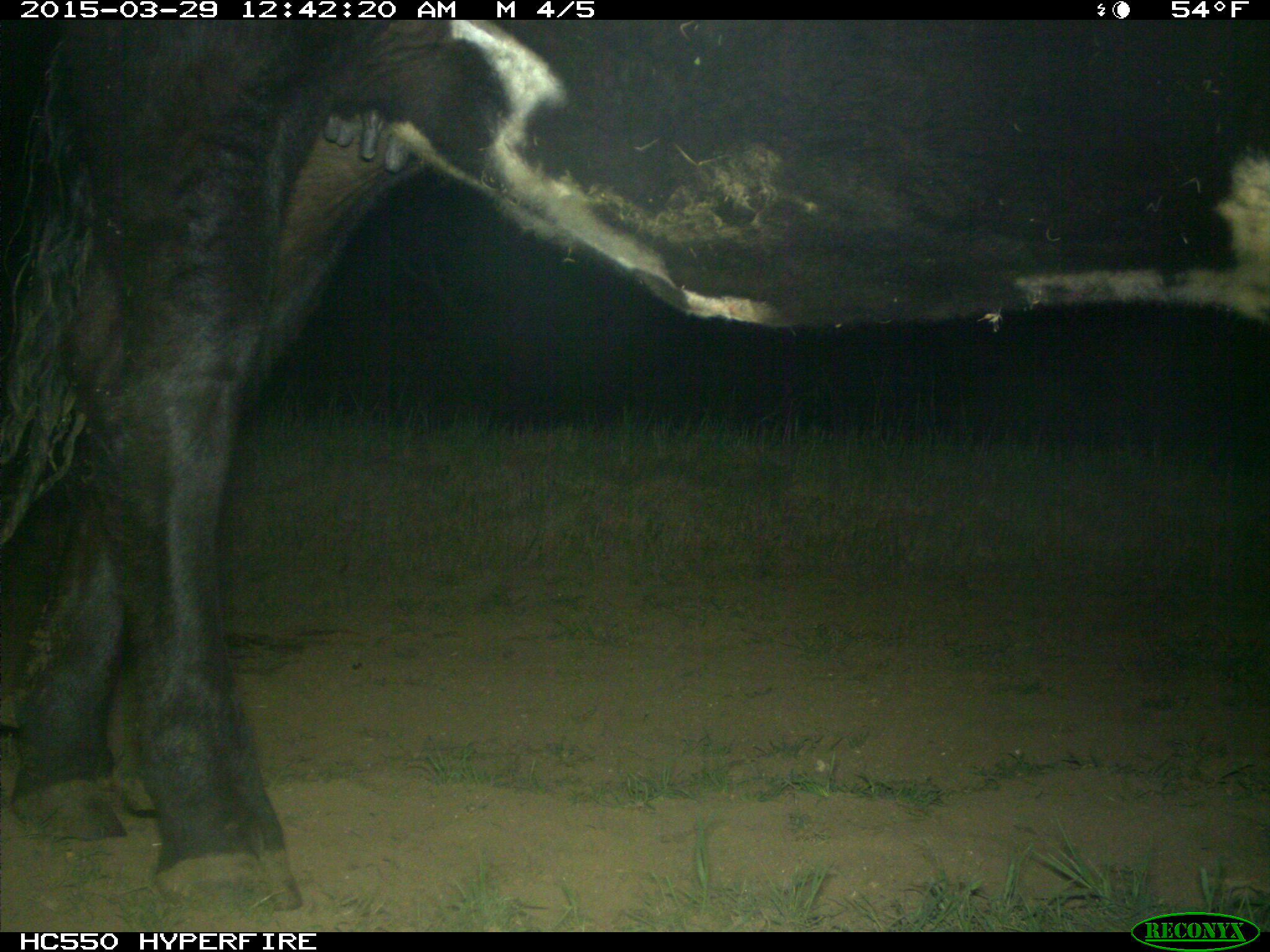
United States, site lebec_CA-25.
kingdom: Animalia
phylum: Chordata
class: Mammalia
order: Artiodactyla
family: Bovidae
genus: Bos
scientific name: Bos taurus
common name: domestic cow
Bos taurus (domestic cow).